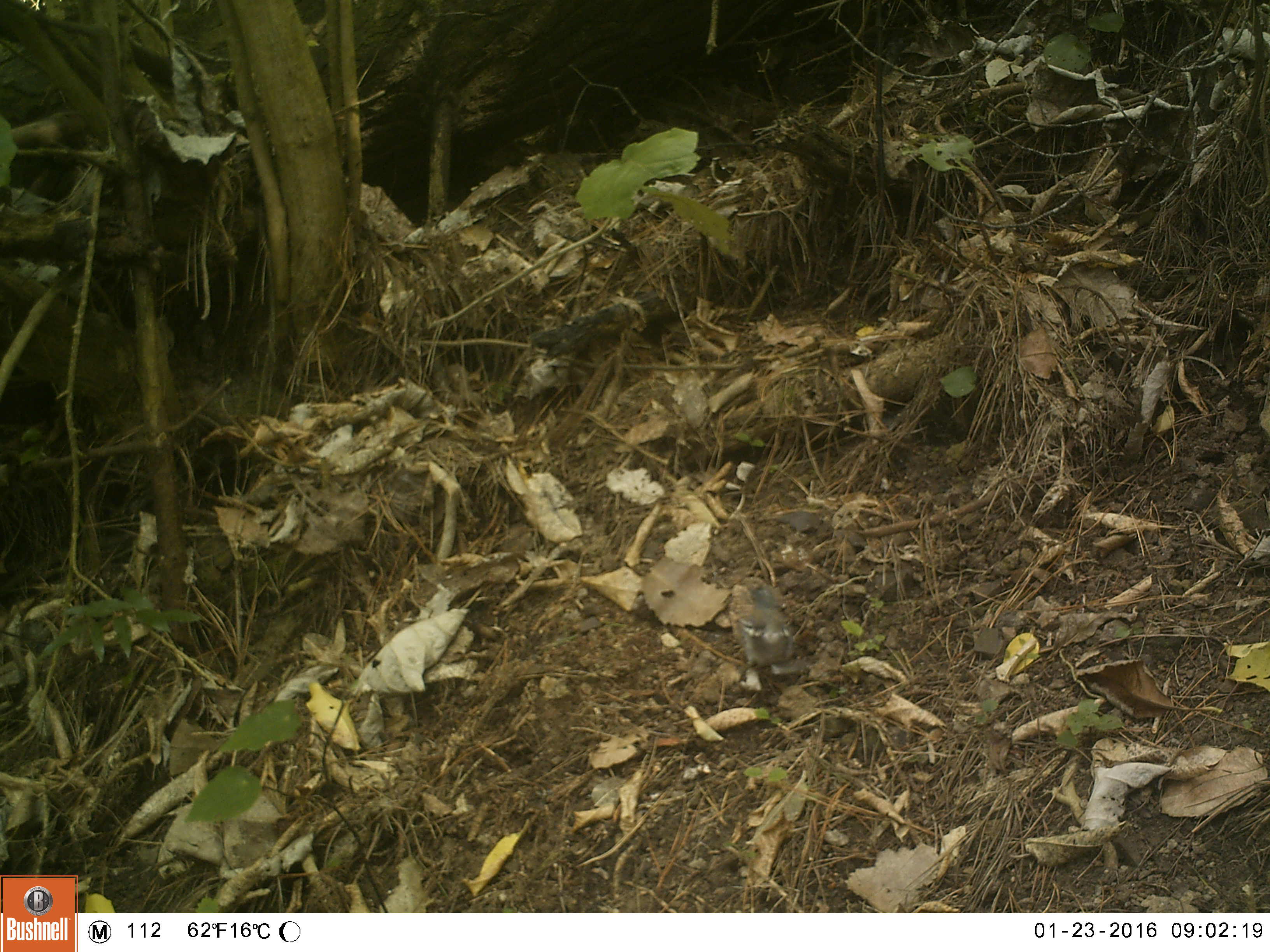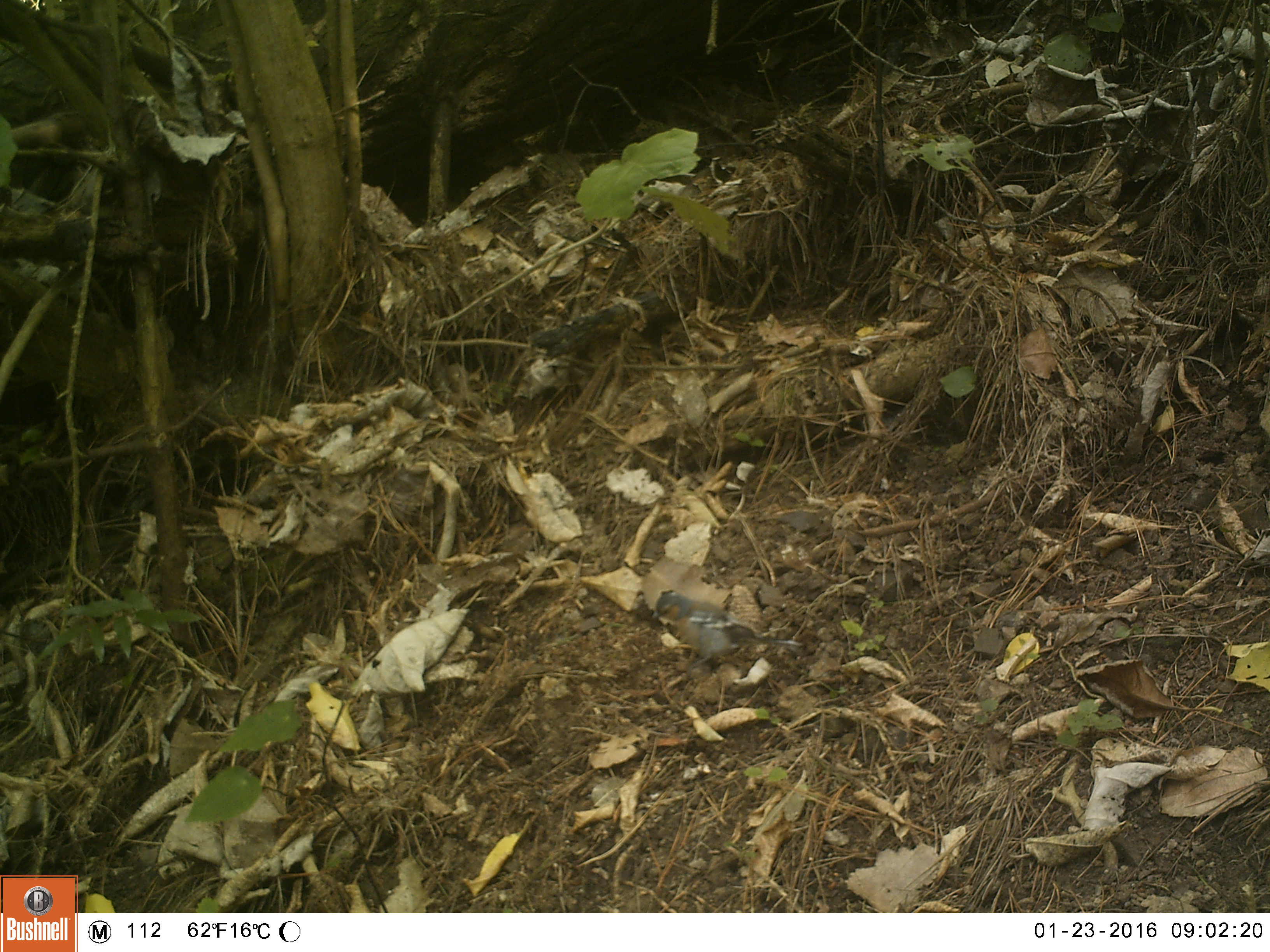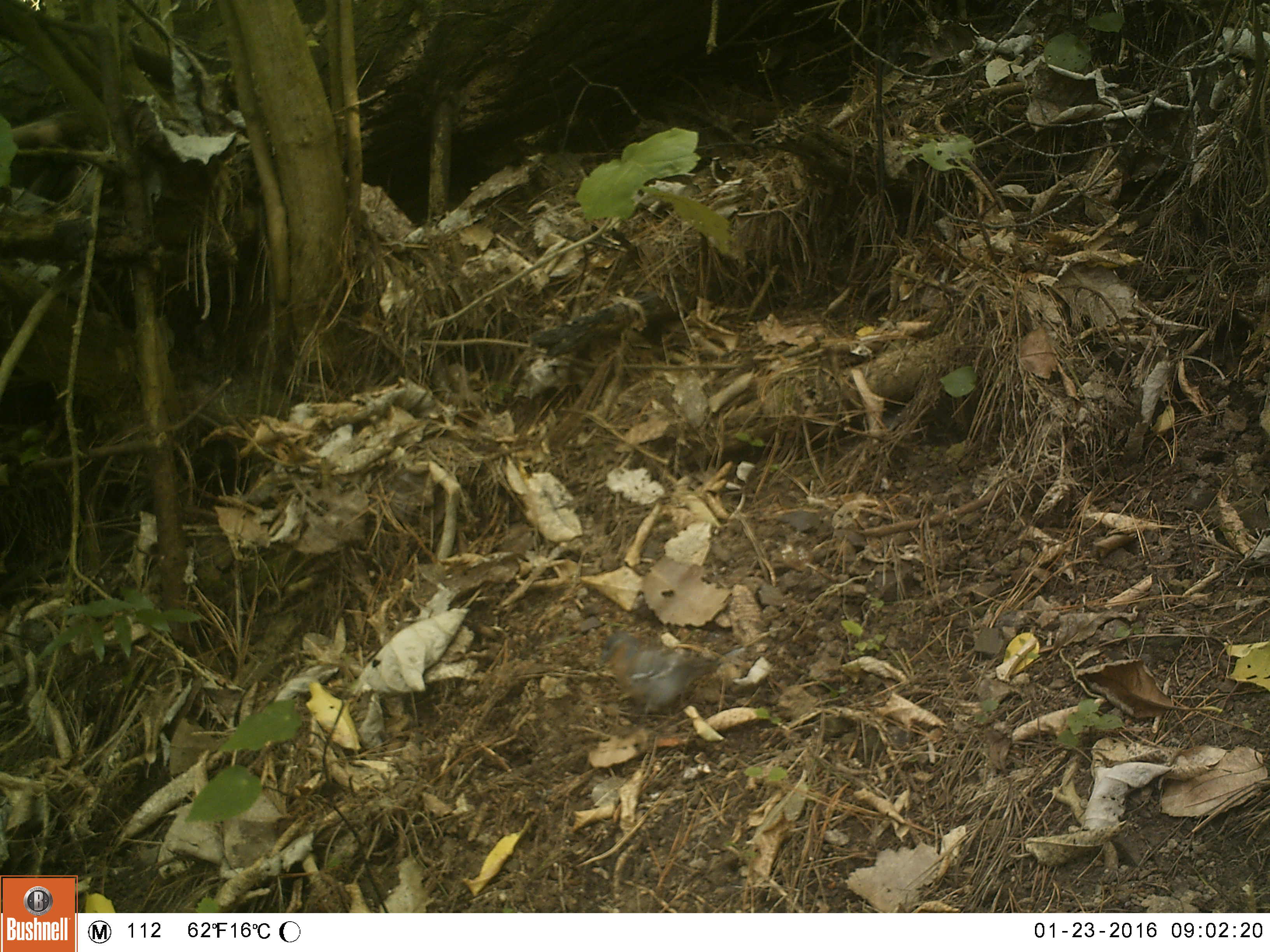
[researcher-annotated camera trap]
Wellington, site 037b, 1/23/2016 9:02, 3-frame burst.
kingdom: Animalia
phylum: Chordata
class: Aves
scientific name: Aves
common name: bird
Bird (Aves).